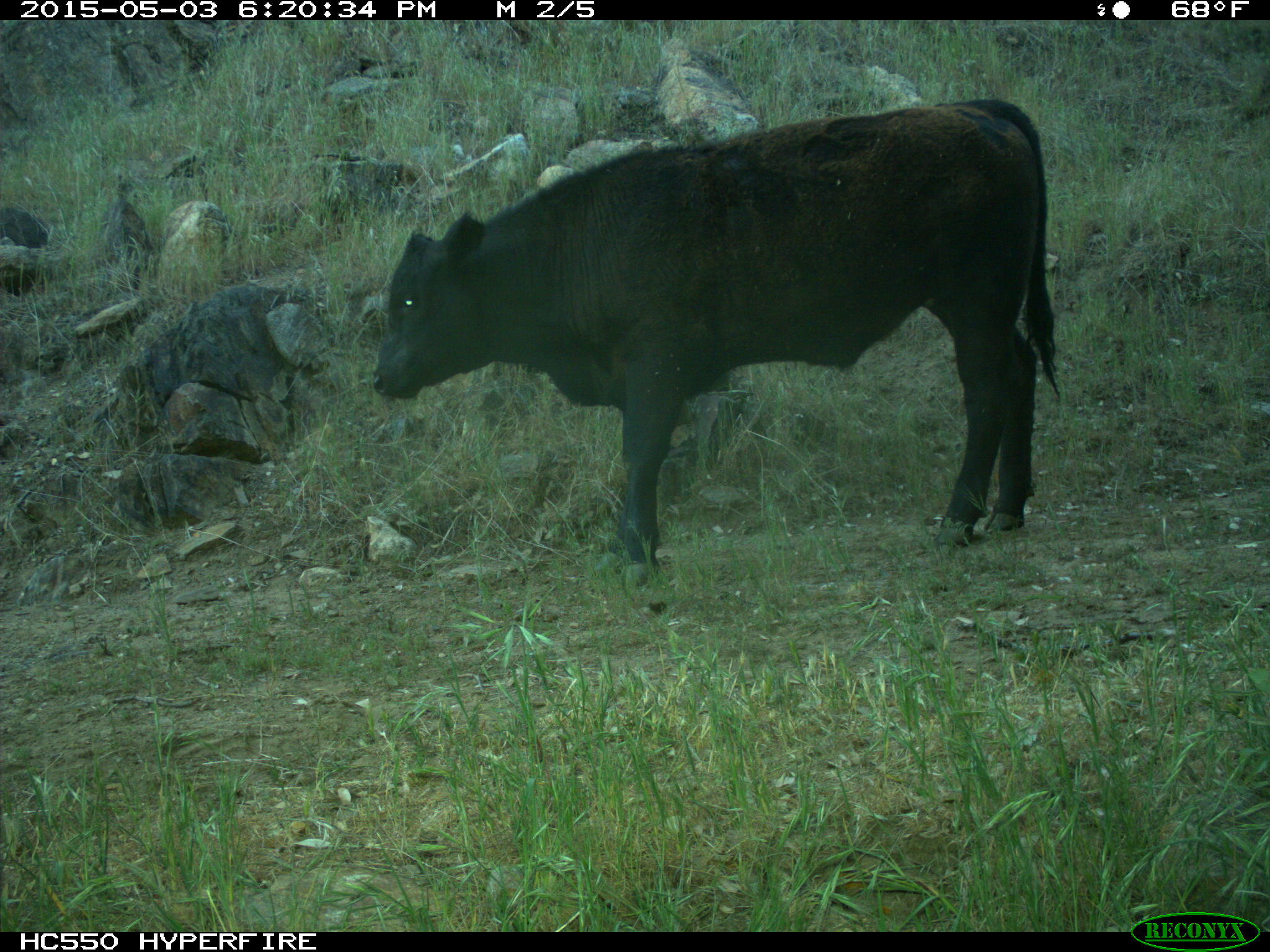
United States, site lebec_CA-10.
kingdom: Animalia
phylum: Chordata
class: Mammalia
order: Artiodactyla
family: Bovidae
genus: Bos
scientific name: Bos taurus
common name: domestic cow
Bos taurus (domestic cow).